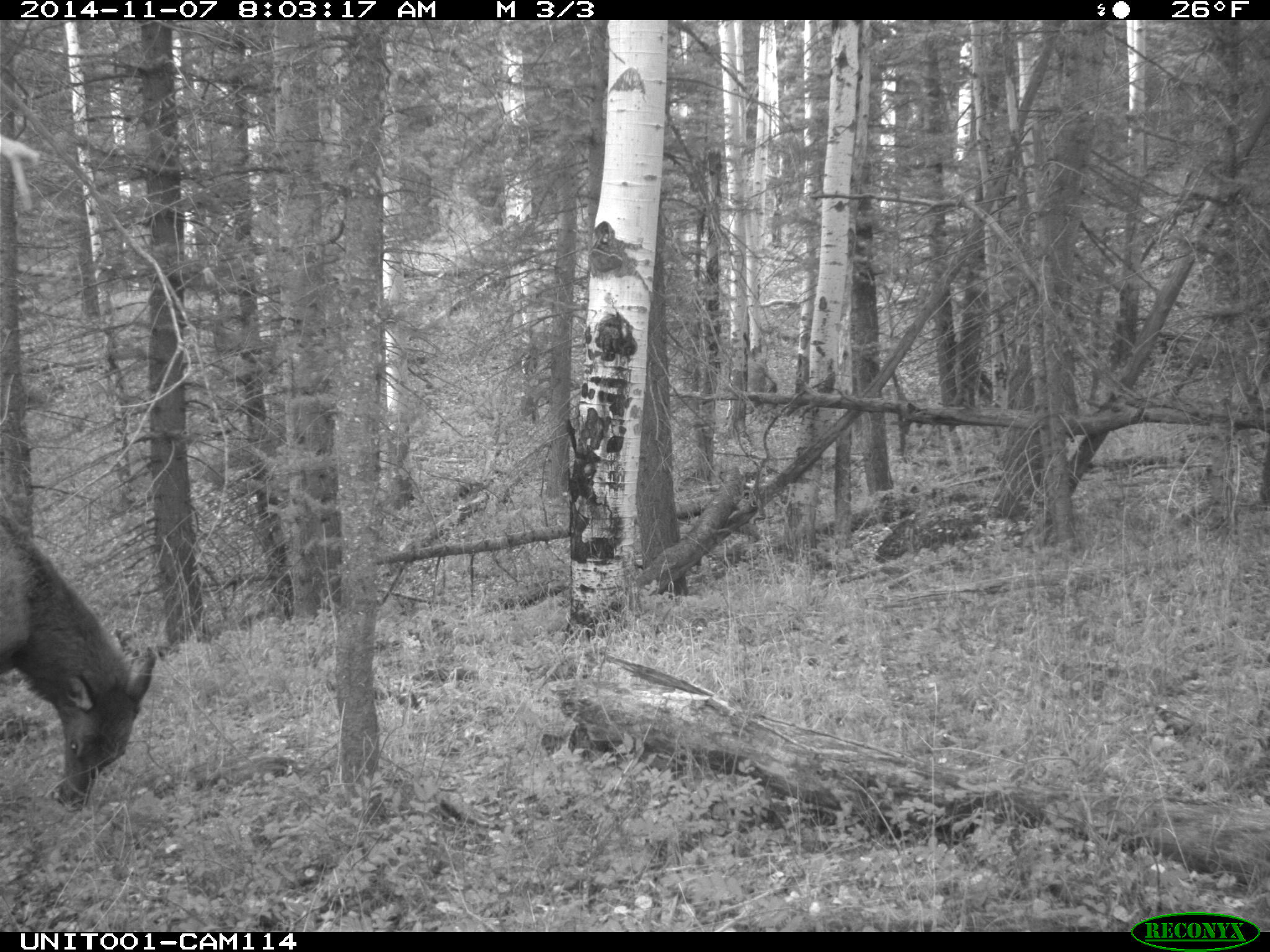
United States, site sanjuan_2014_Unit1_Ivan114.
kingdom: Animalia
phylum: Chordata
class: Mammalia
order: Artiodactyla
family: Cervidae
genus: Cervus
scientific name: Cervus elaphus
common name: red deer